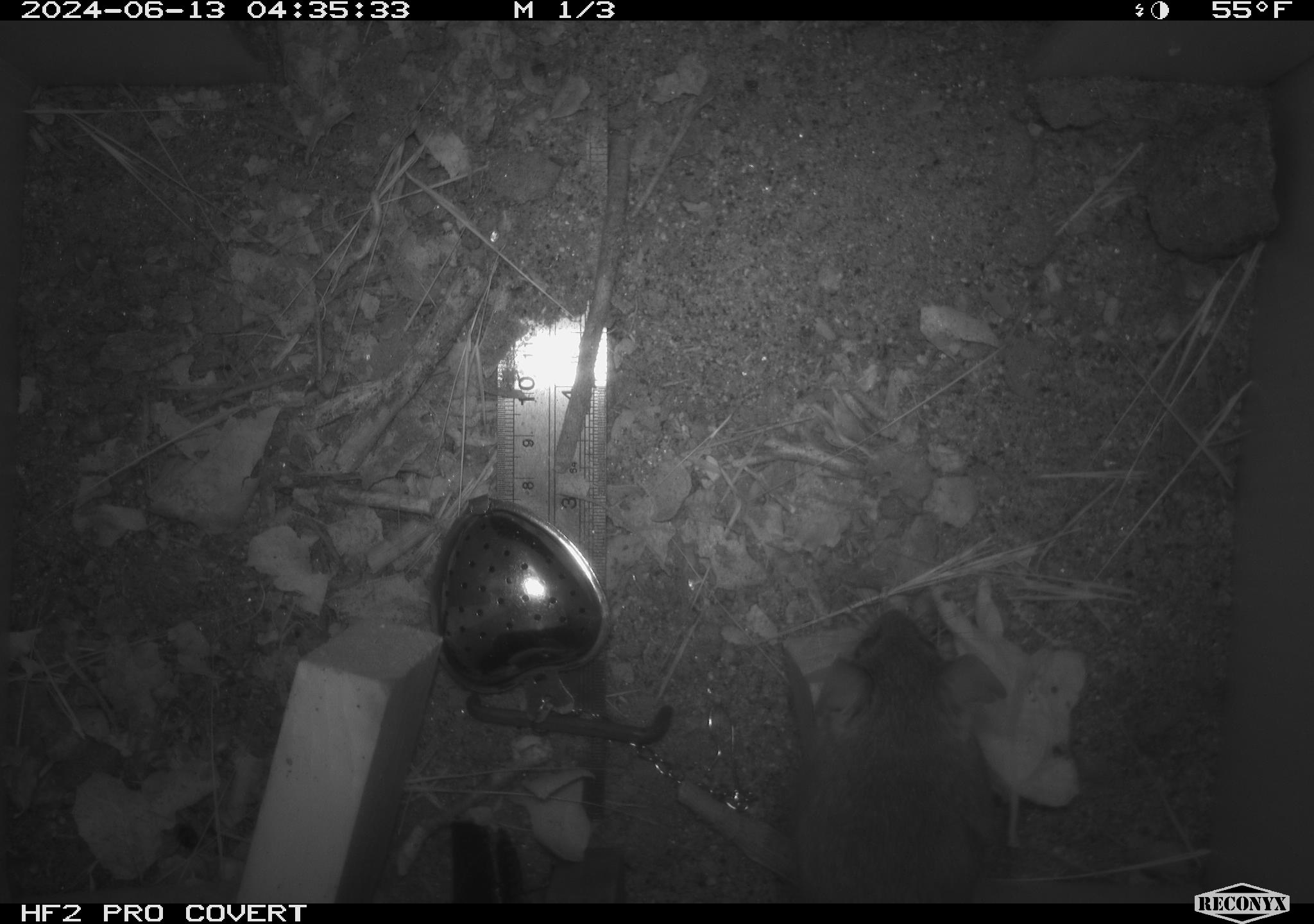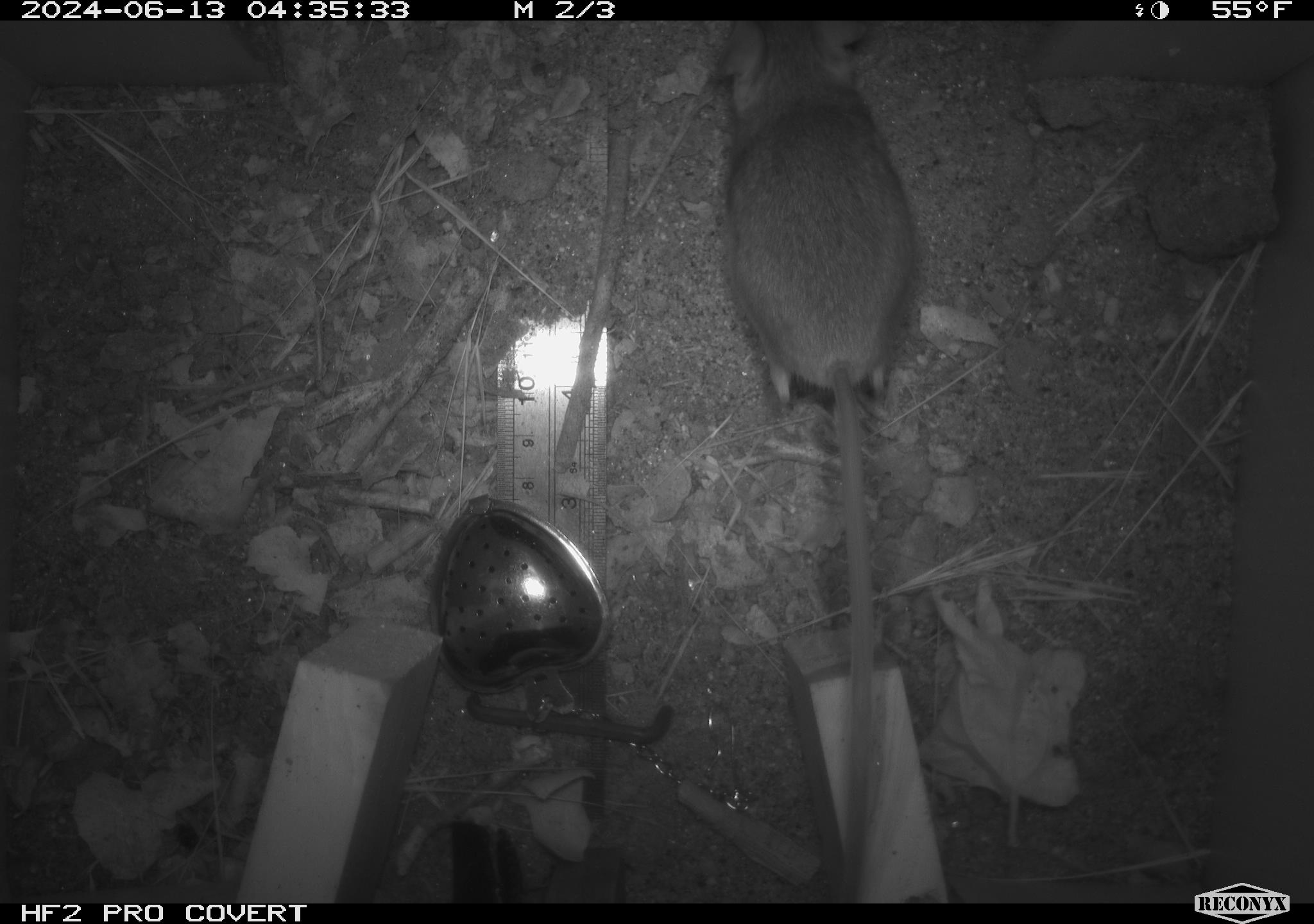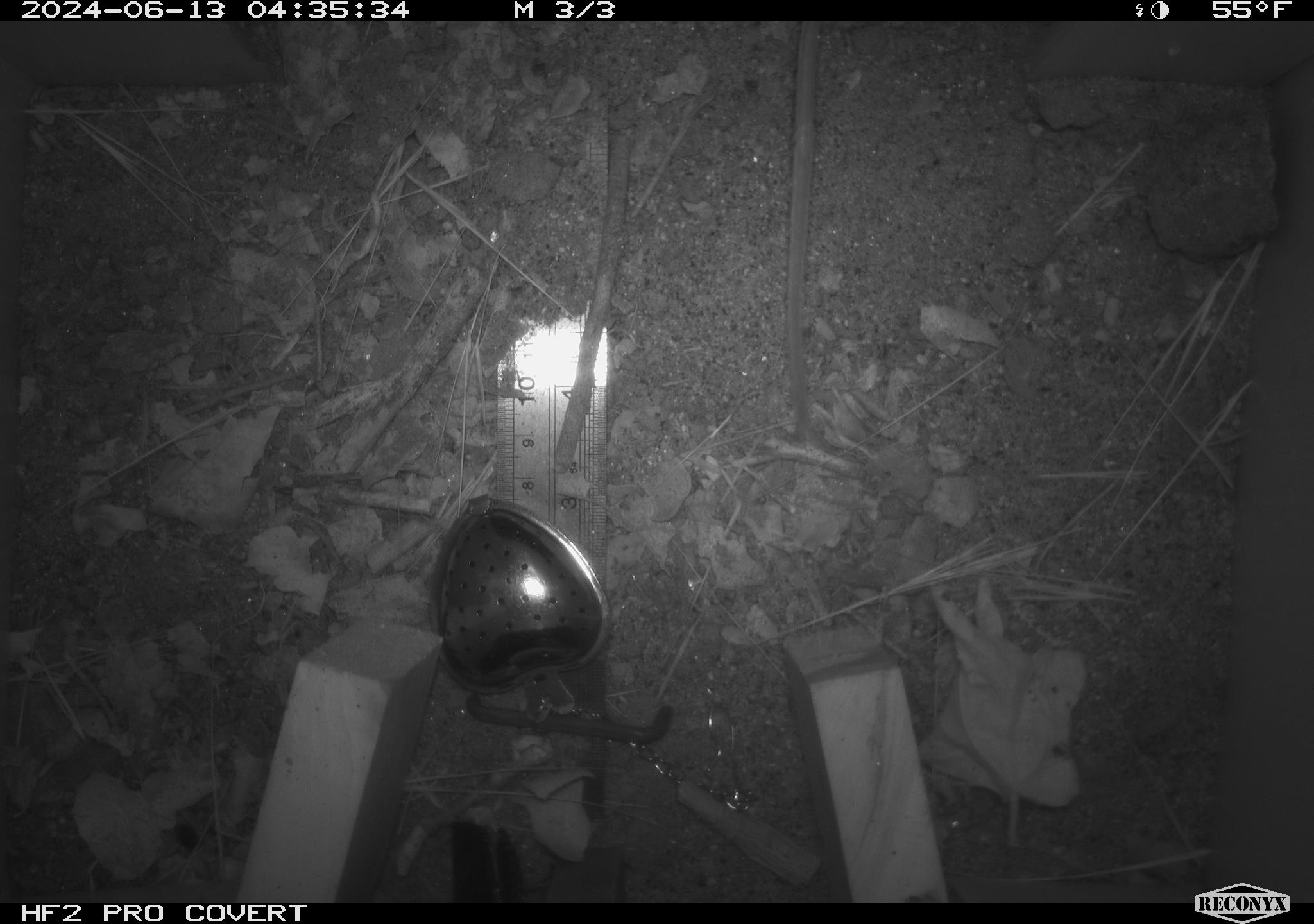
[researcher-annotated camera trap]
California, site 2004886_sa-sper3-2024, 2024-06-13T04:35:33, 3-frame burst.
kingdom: Animalia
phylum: Chordata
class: Mammalia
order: Rodentia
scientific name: Rodentia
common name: mouse species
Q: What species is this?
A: Mouse species (Rodentia).